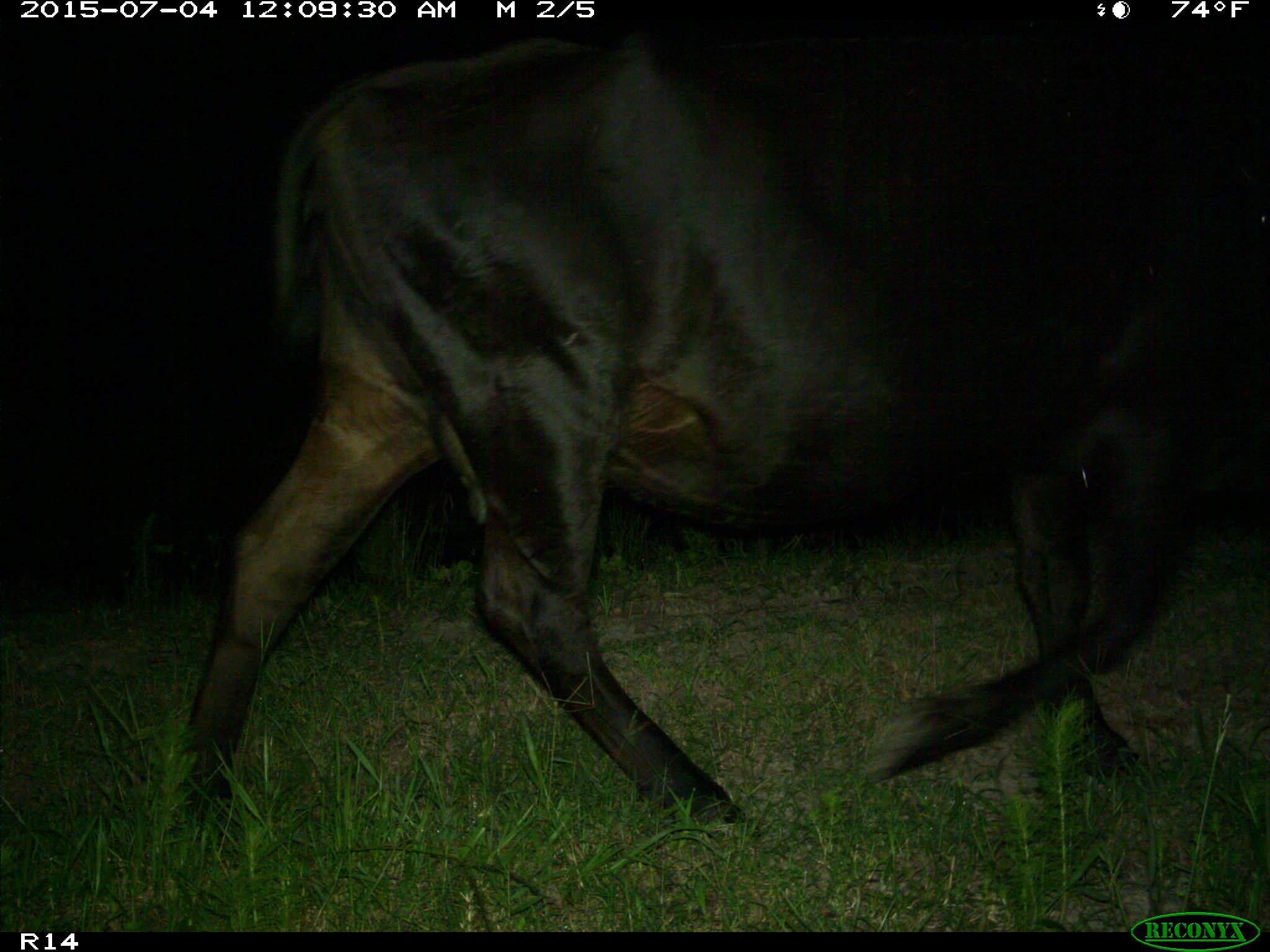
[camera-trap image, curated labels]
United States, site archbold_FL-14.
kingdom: Animalia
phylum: Chordata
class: Mammalia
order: Artiodactyla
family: Bovidae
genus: Bos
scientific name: Bos taurus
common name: domestic cow